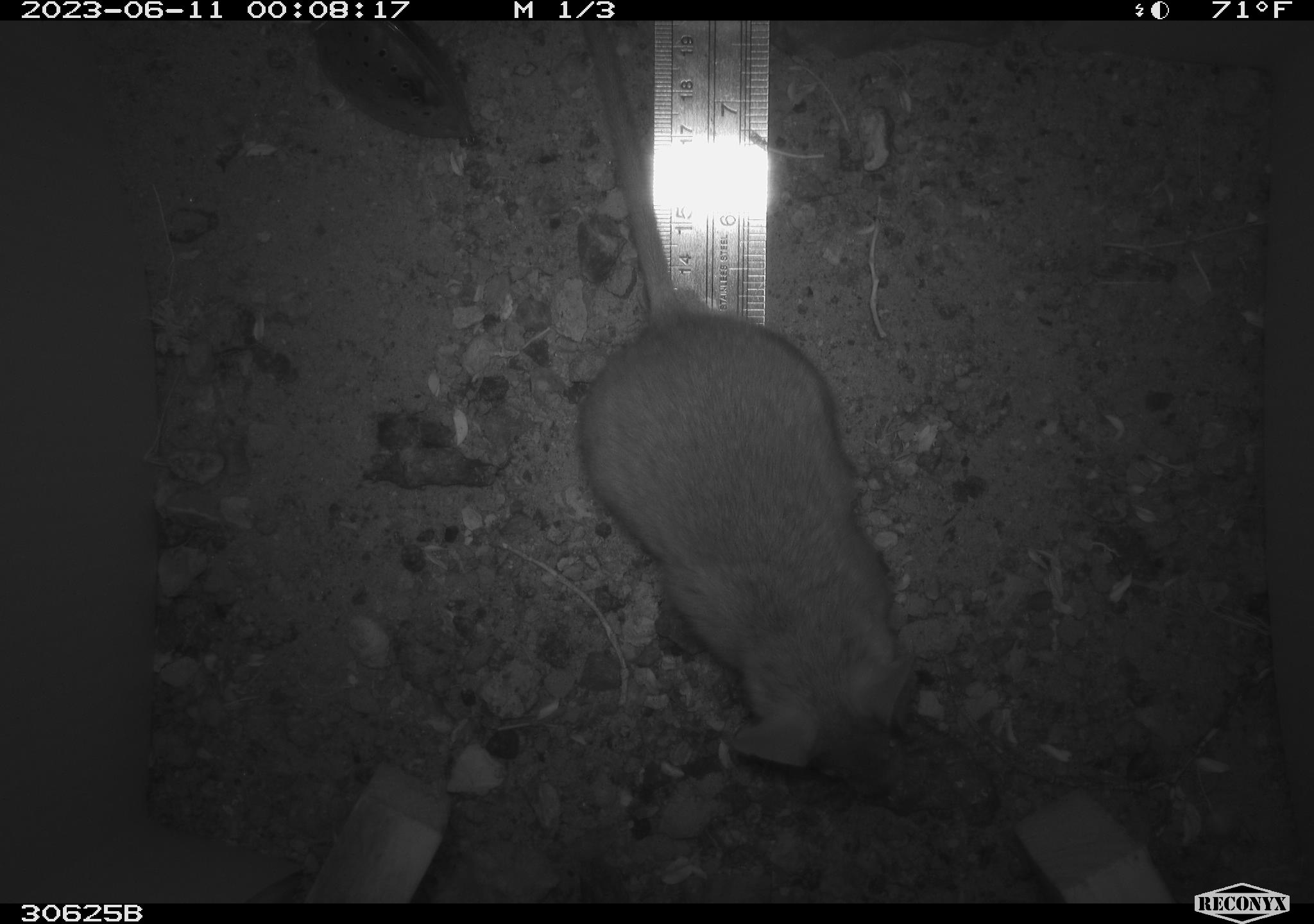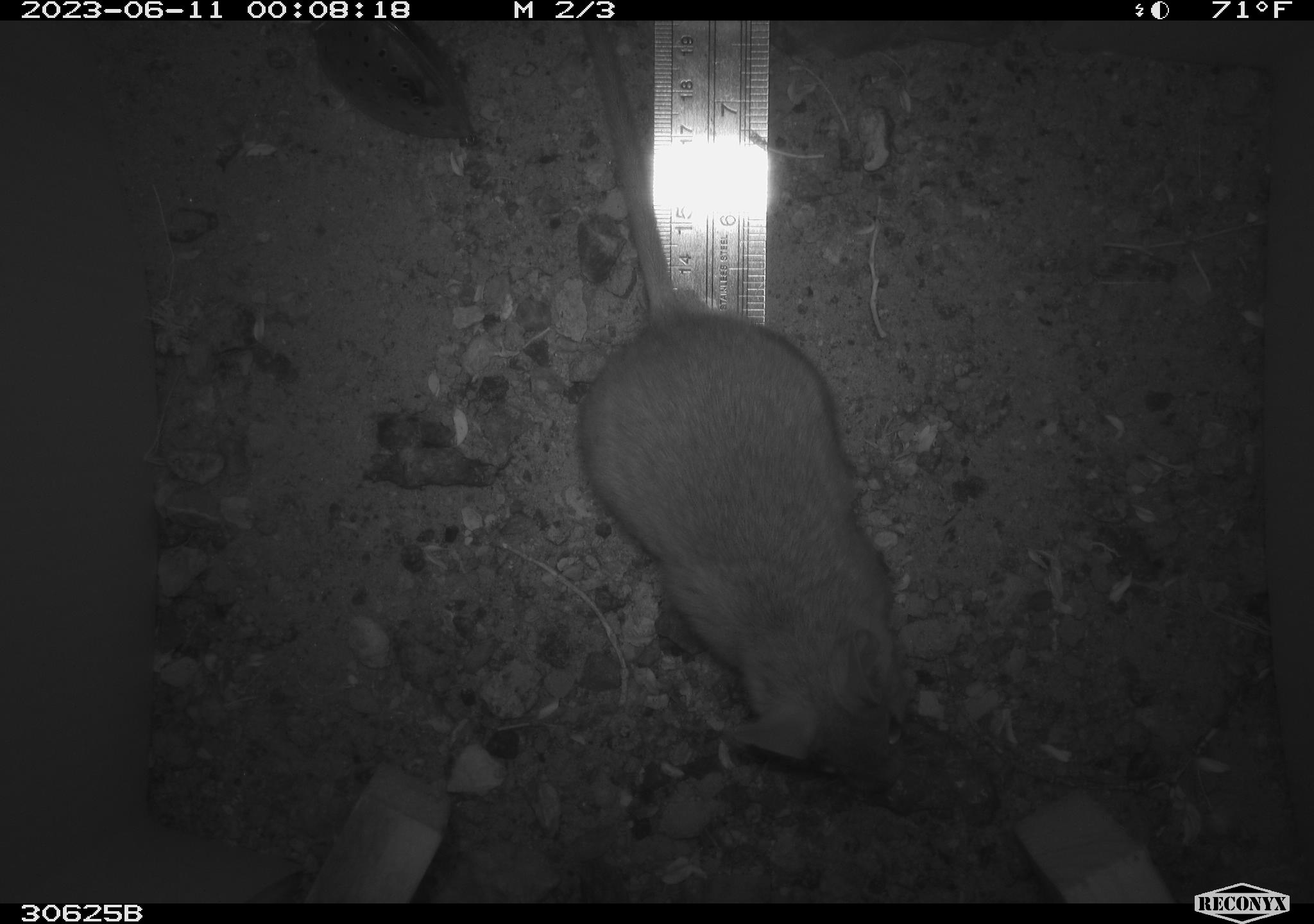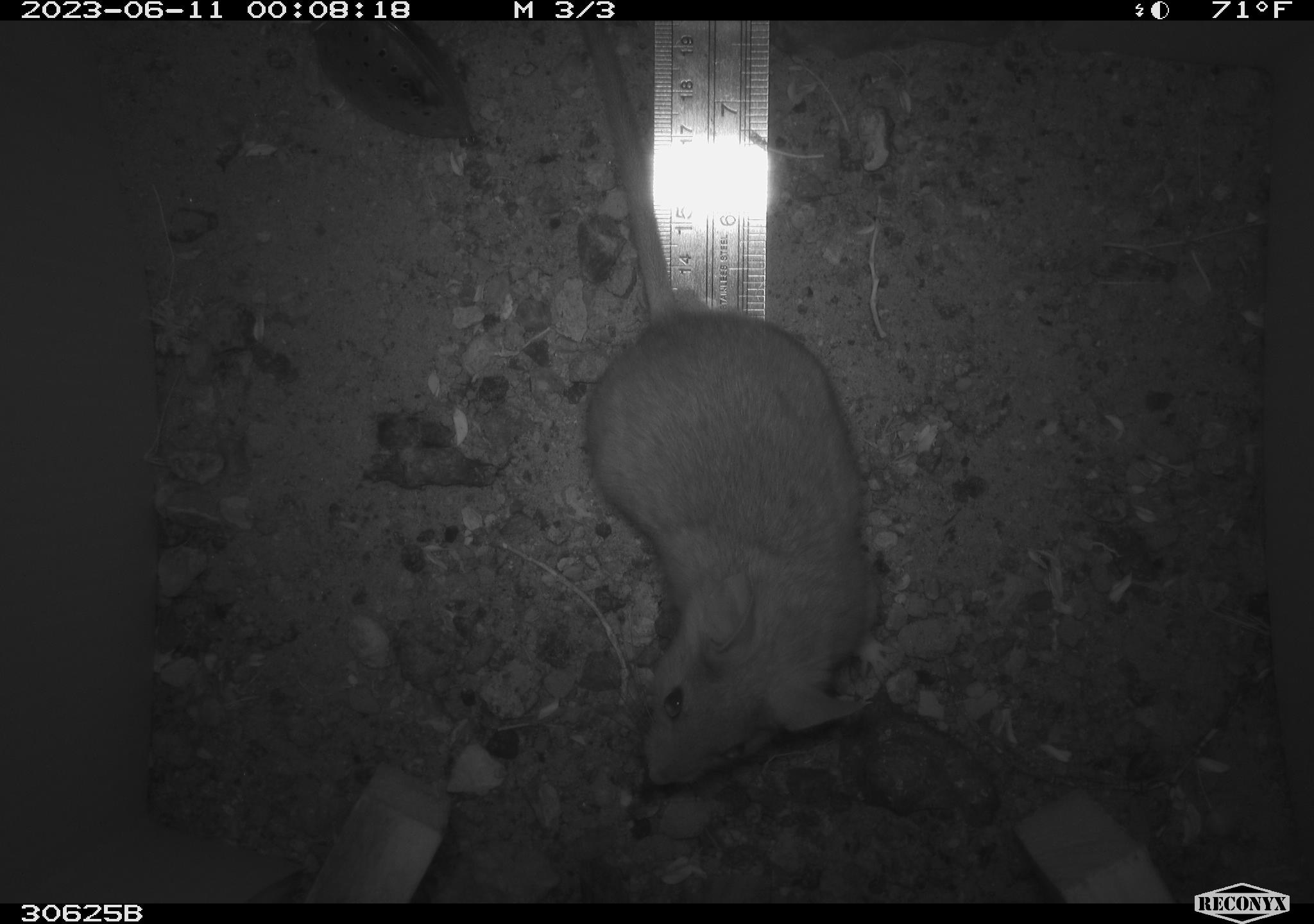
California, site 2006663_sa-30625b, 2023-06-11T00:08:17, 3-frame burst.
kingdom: Animalia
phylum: Chordata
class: Mammalia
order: Rodentia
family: Cricetidae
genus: Neotoma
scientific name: Neotoma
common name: pack rat or woodrat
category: neotoma species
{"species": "neotoma species (pack rat or woodrat) (Neotoma)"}